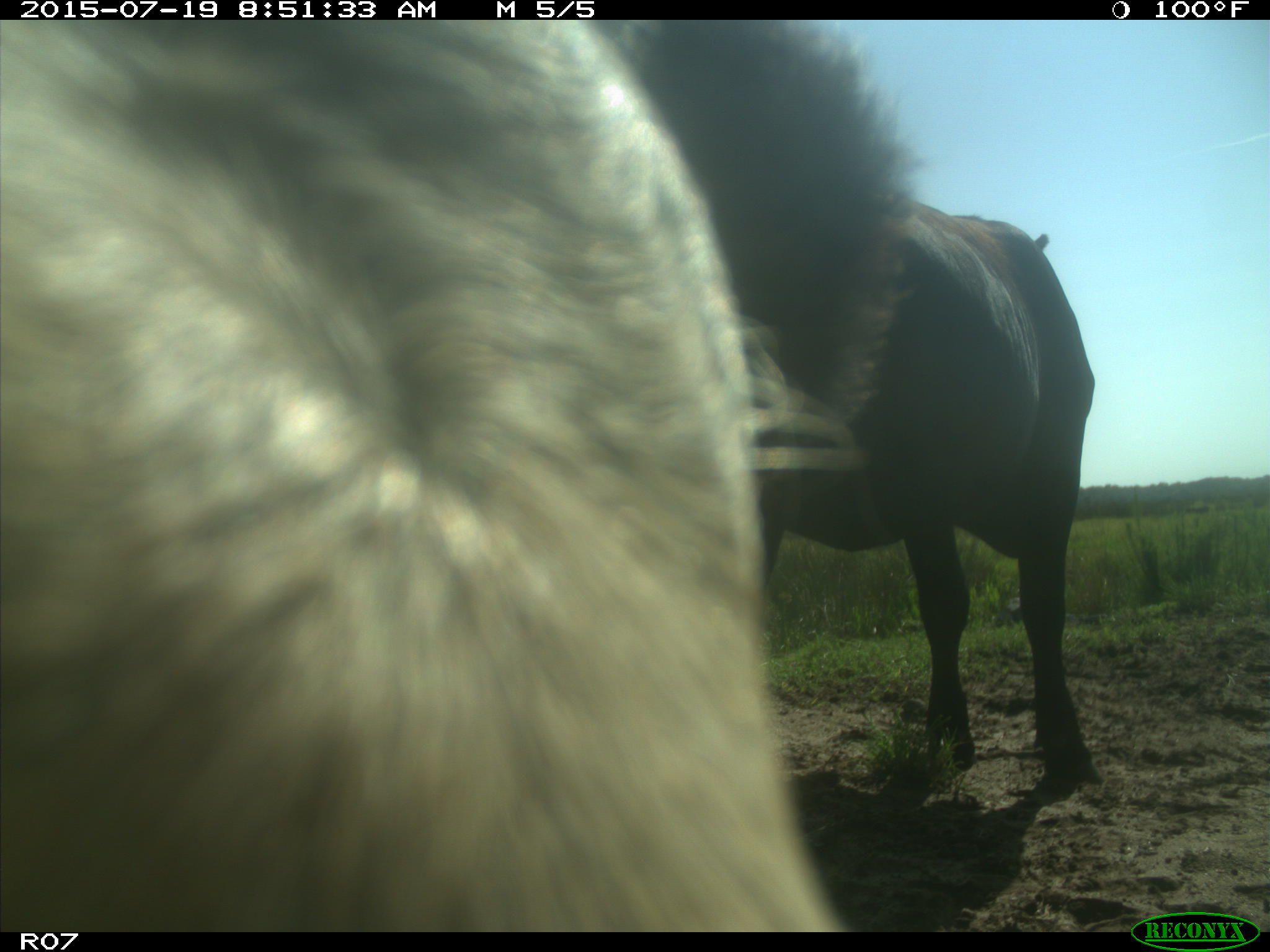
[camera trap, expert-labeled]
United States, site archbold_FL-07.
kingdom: Animalia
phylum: Chordata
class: Mammalia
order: Artiodactyla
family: Bovidae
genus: Bos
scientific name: Bos taurus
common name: domestic cow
Bos taurus (domestic cow).